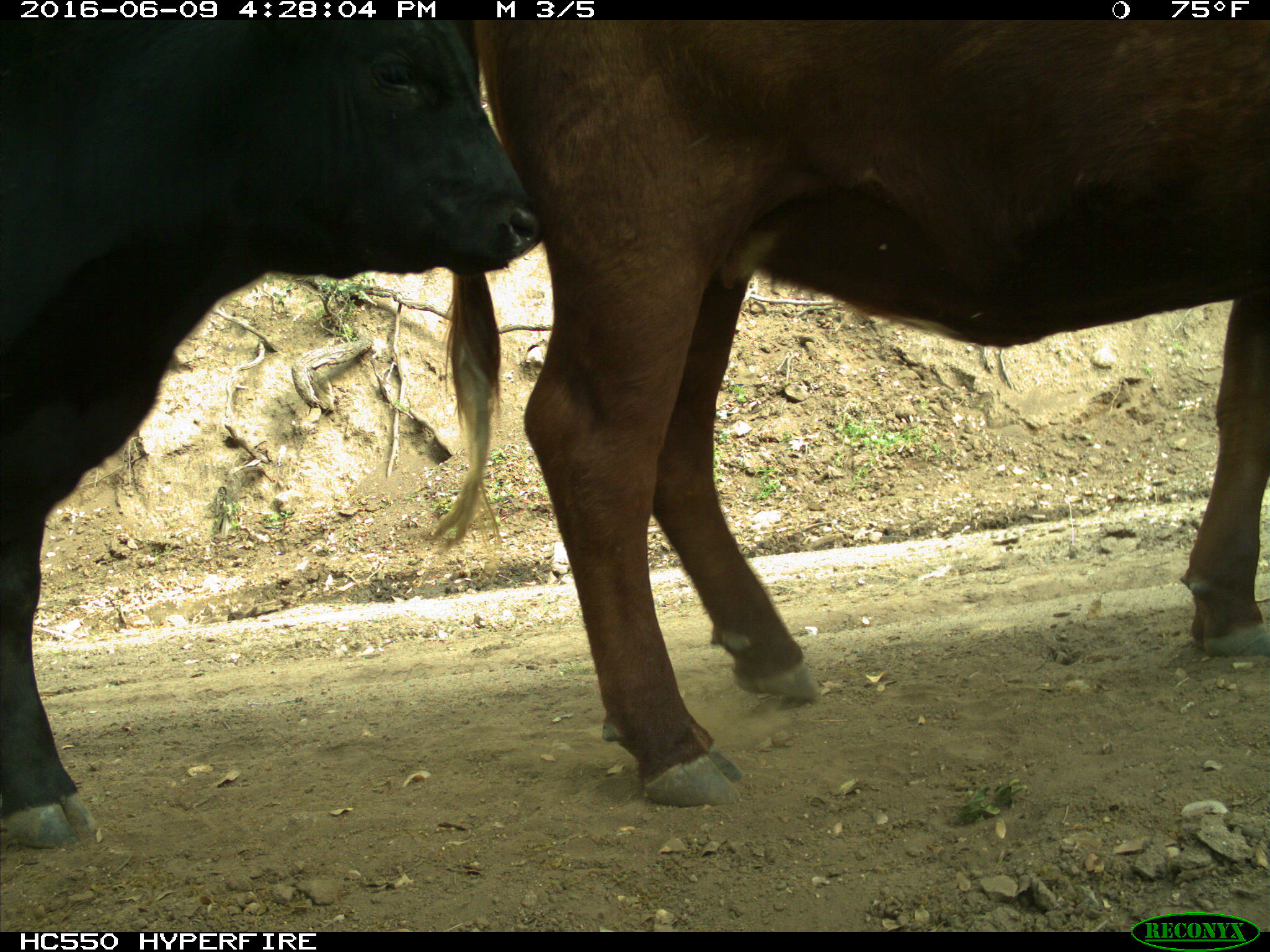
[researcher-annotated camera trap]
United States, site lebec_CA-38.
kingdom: Animalia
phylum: Chordata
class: Mammalia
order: Artiodactyla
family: Bovidae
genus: Bos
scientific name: Bos taurus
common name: domestic cow